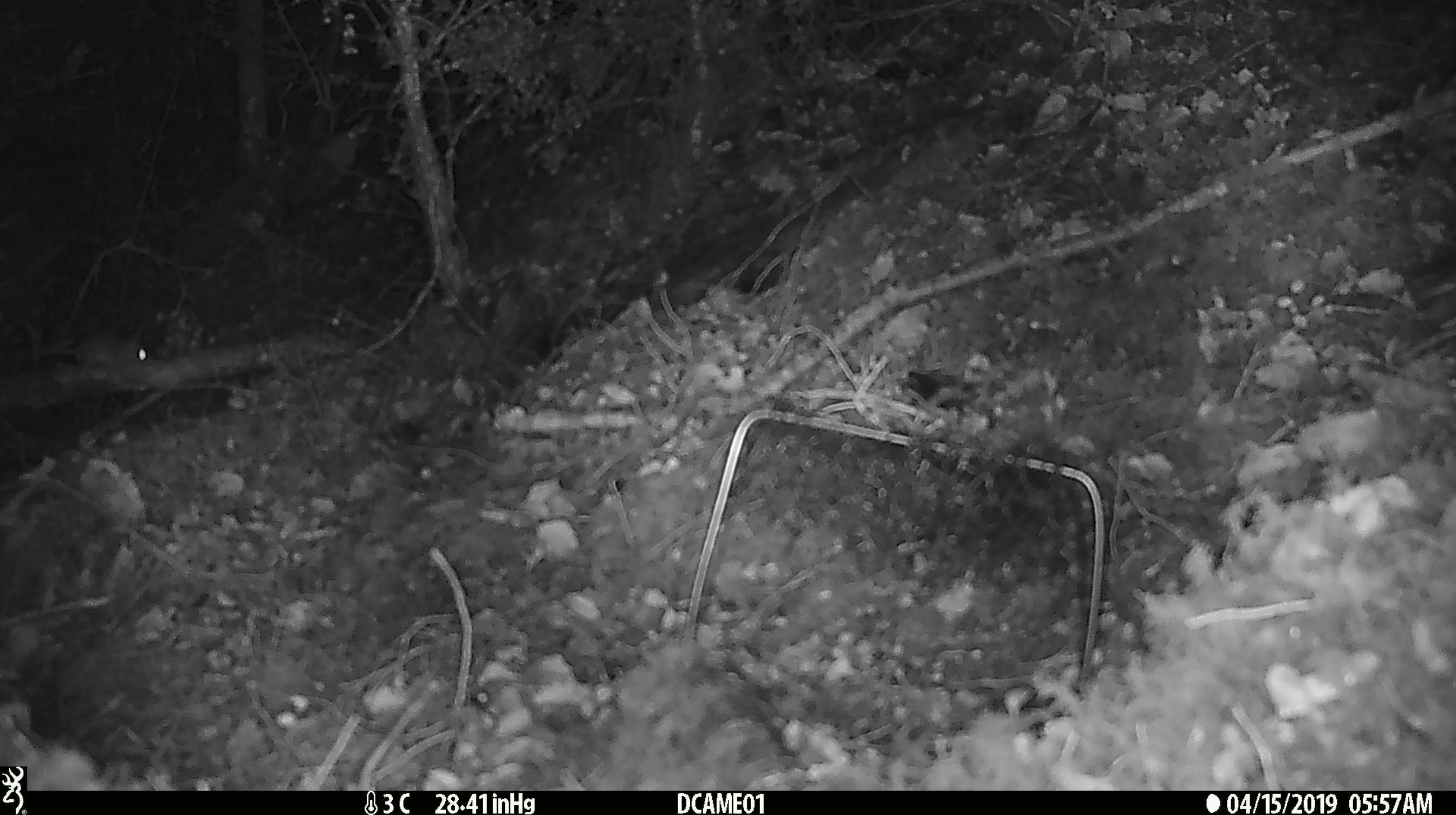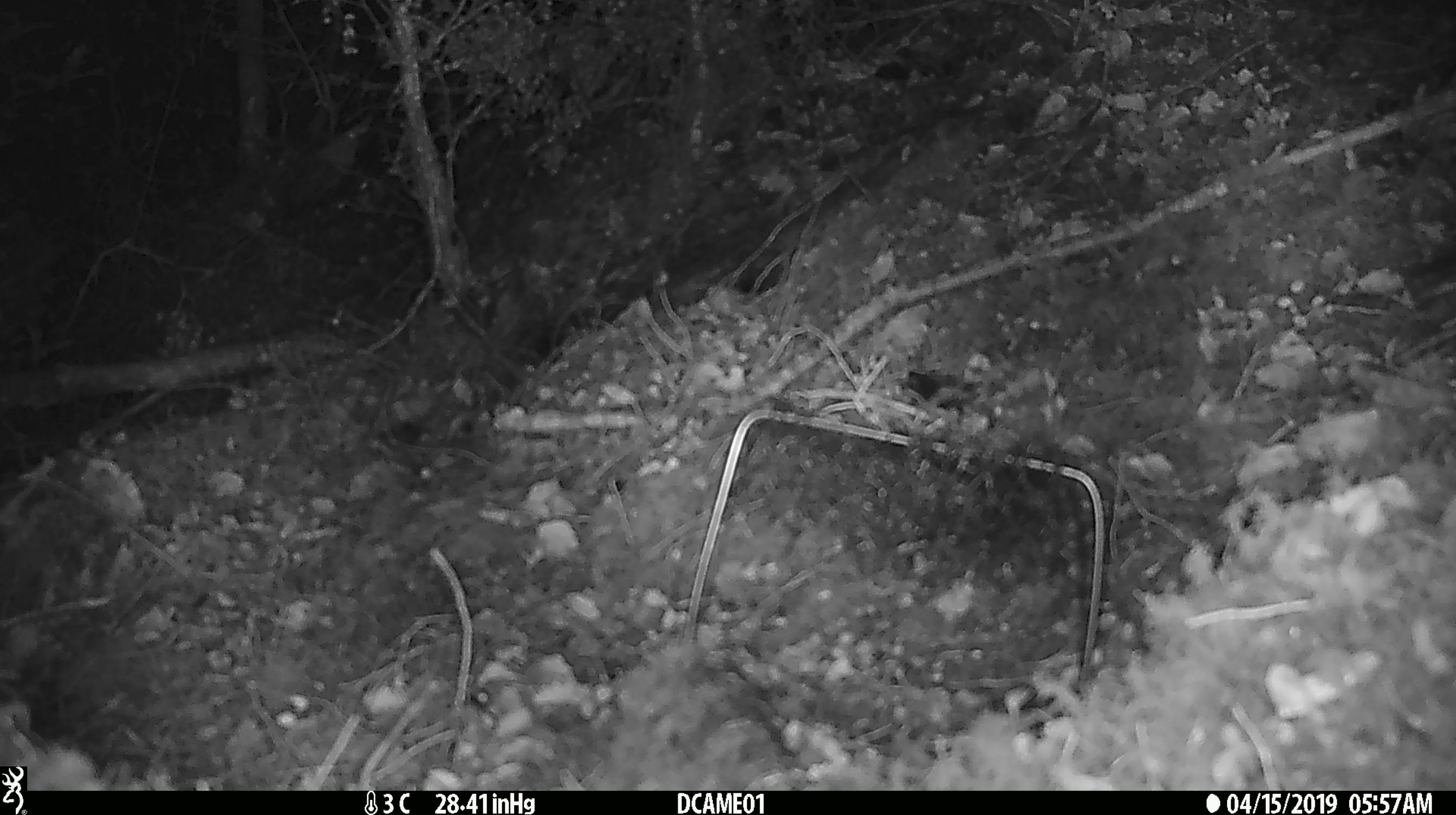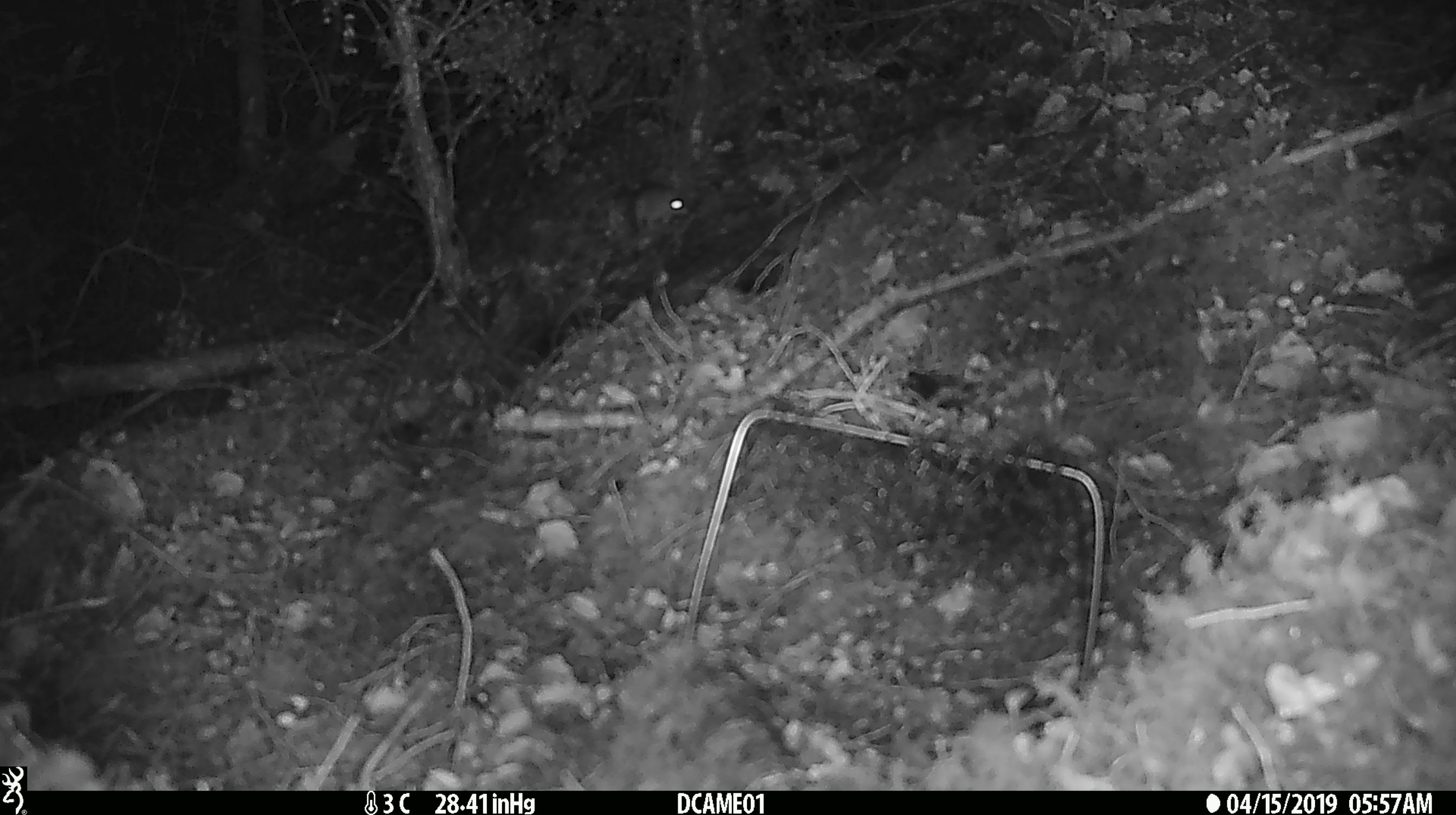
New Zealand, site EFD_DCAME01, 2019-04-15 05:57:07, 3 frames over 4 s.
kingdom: Animalia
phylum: Chordata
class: Mammalia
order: Rodentia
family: Muridae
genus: Mus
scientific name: Mus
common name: mouse